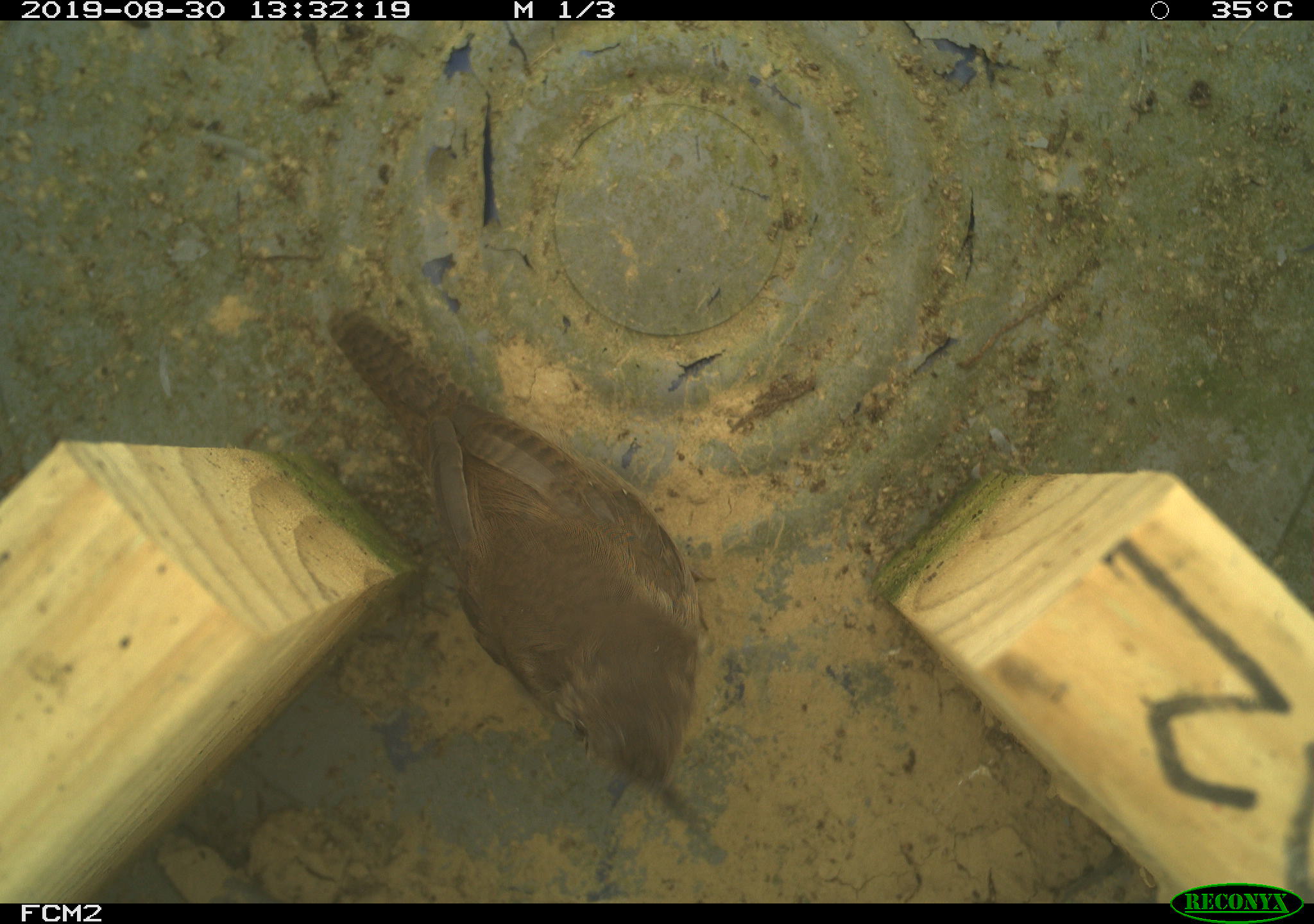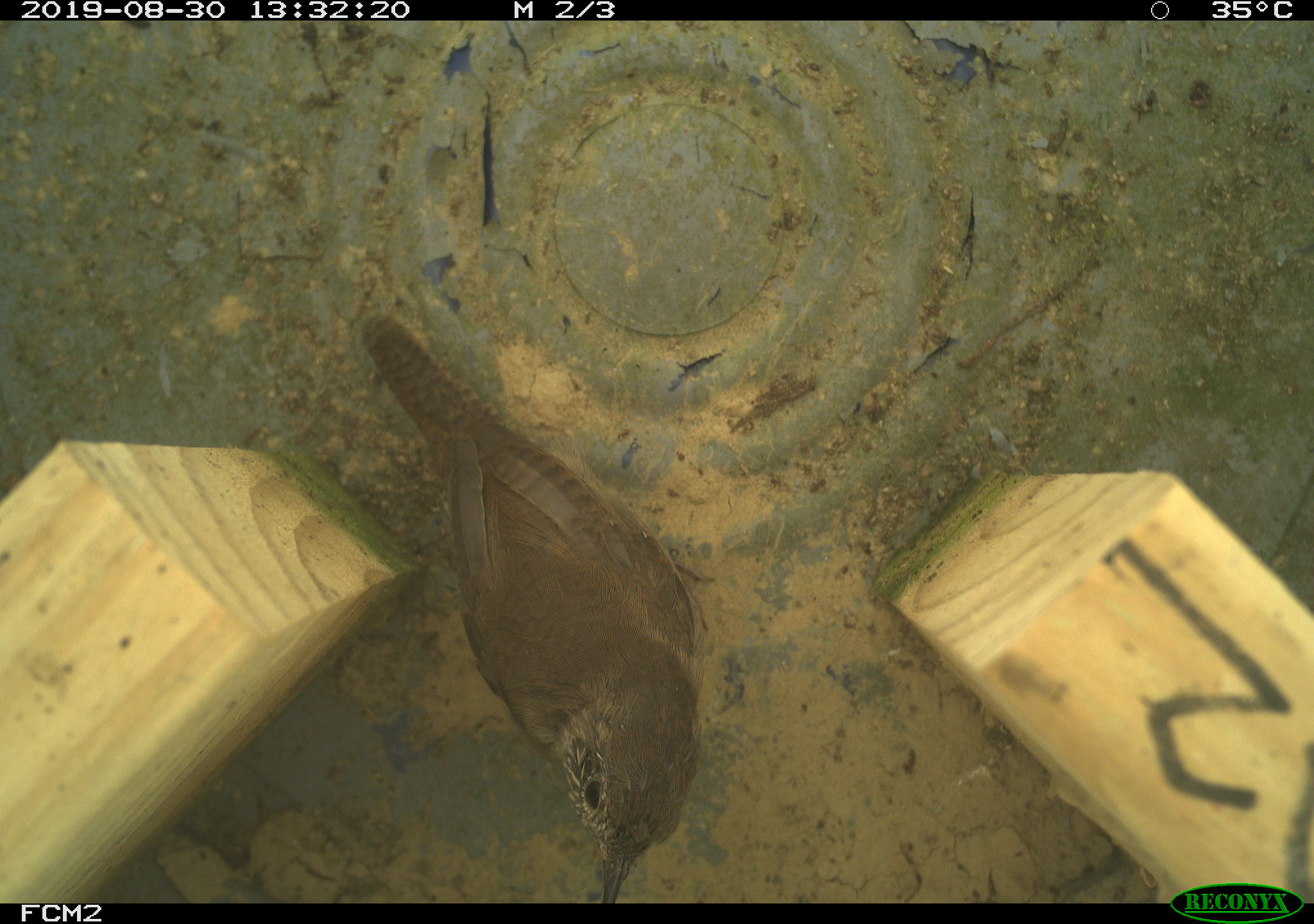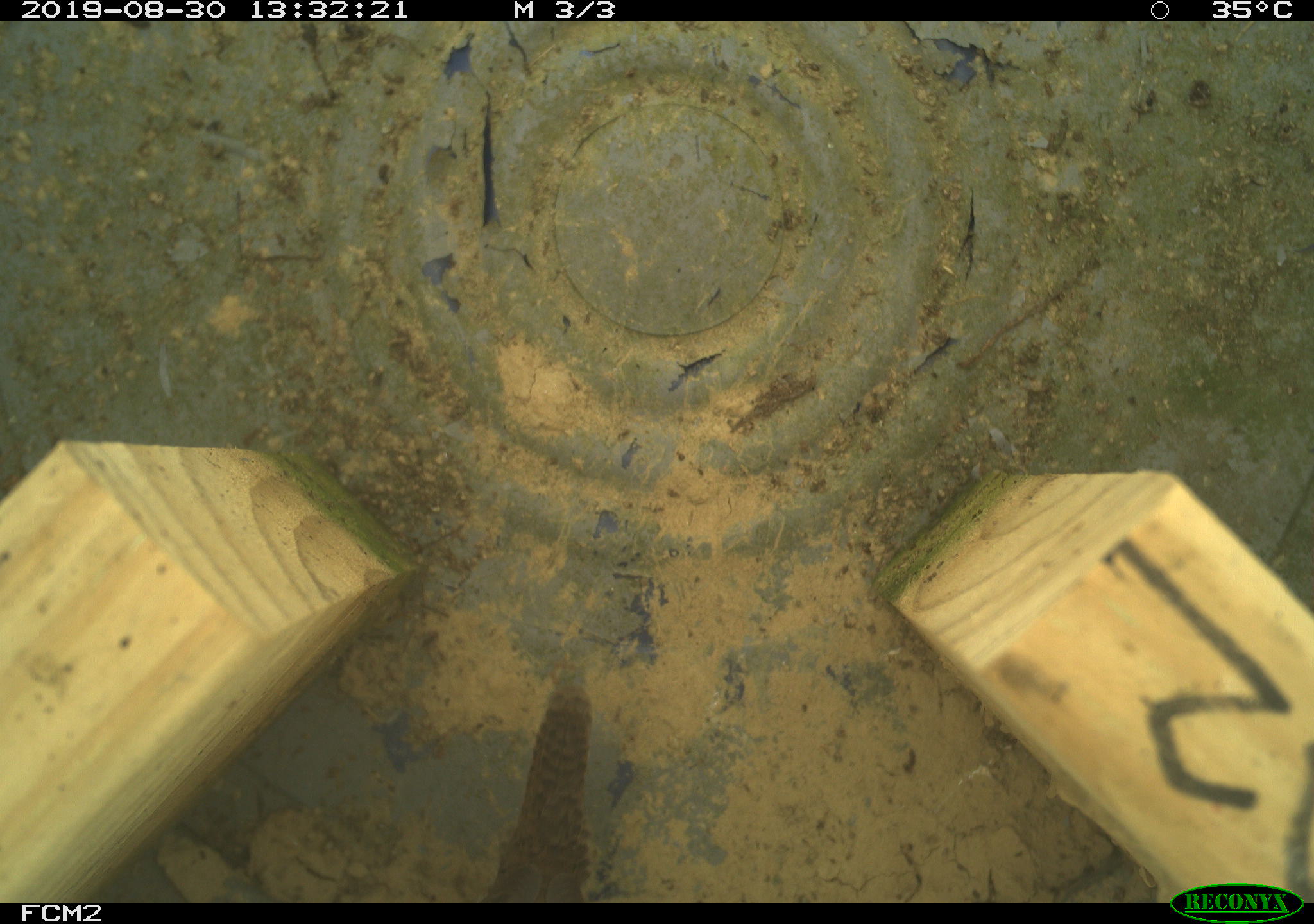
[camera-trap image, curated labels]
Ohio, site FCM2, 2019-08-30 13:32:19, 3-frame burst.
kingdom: Animalia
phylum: Chordata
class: Aves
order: Passeriformes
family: Troglodytidae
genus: Troglodytes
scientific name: Troglodytes aedon aedon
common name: northern house wren